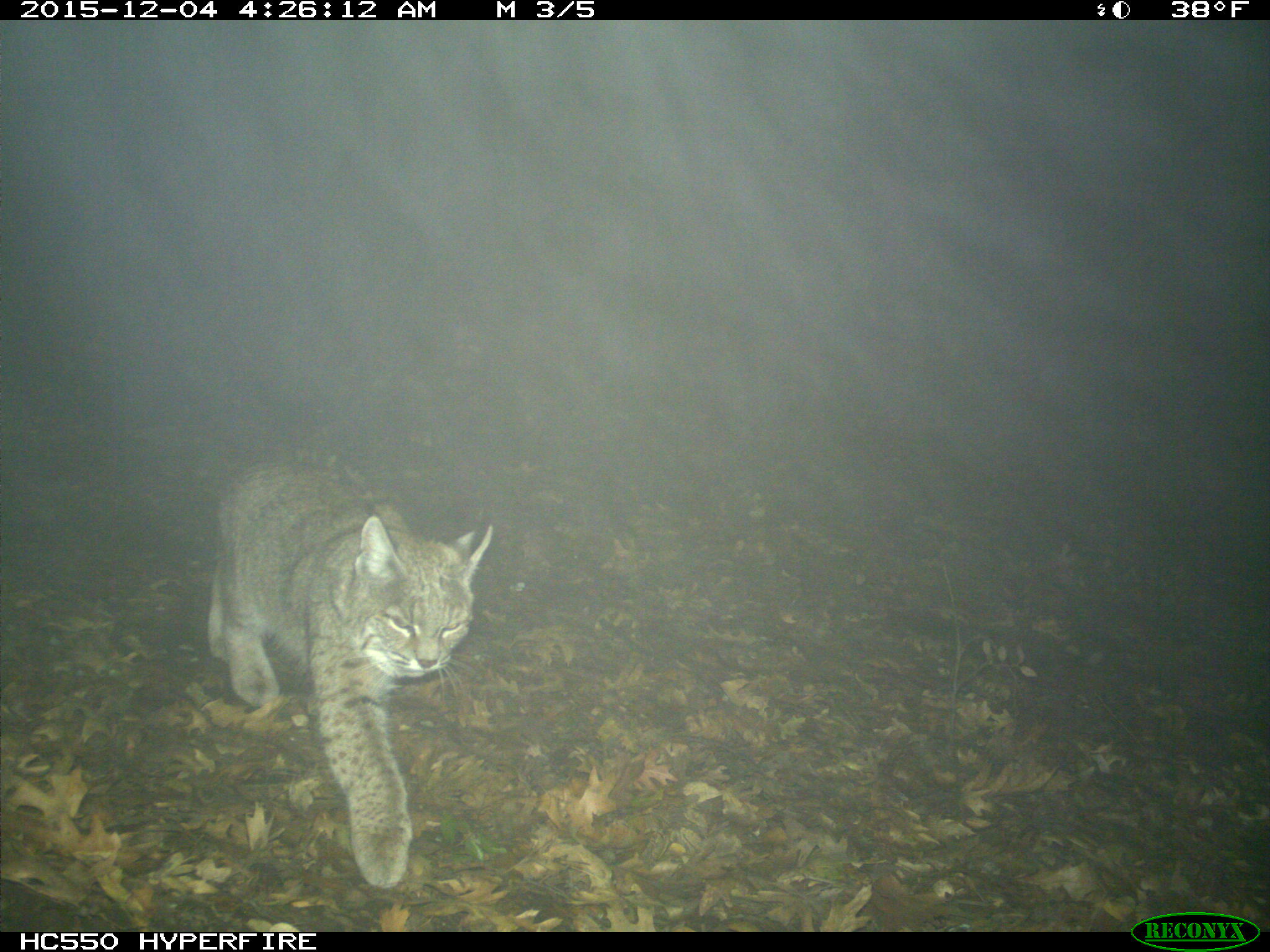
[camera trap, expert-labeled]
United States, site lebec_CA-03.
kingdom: Animalia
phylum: Chordata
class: Mammalia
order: Carnivora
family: Felidae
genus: Lynx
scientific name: Lynx rufus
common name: bobcat